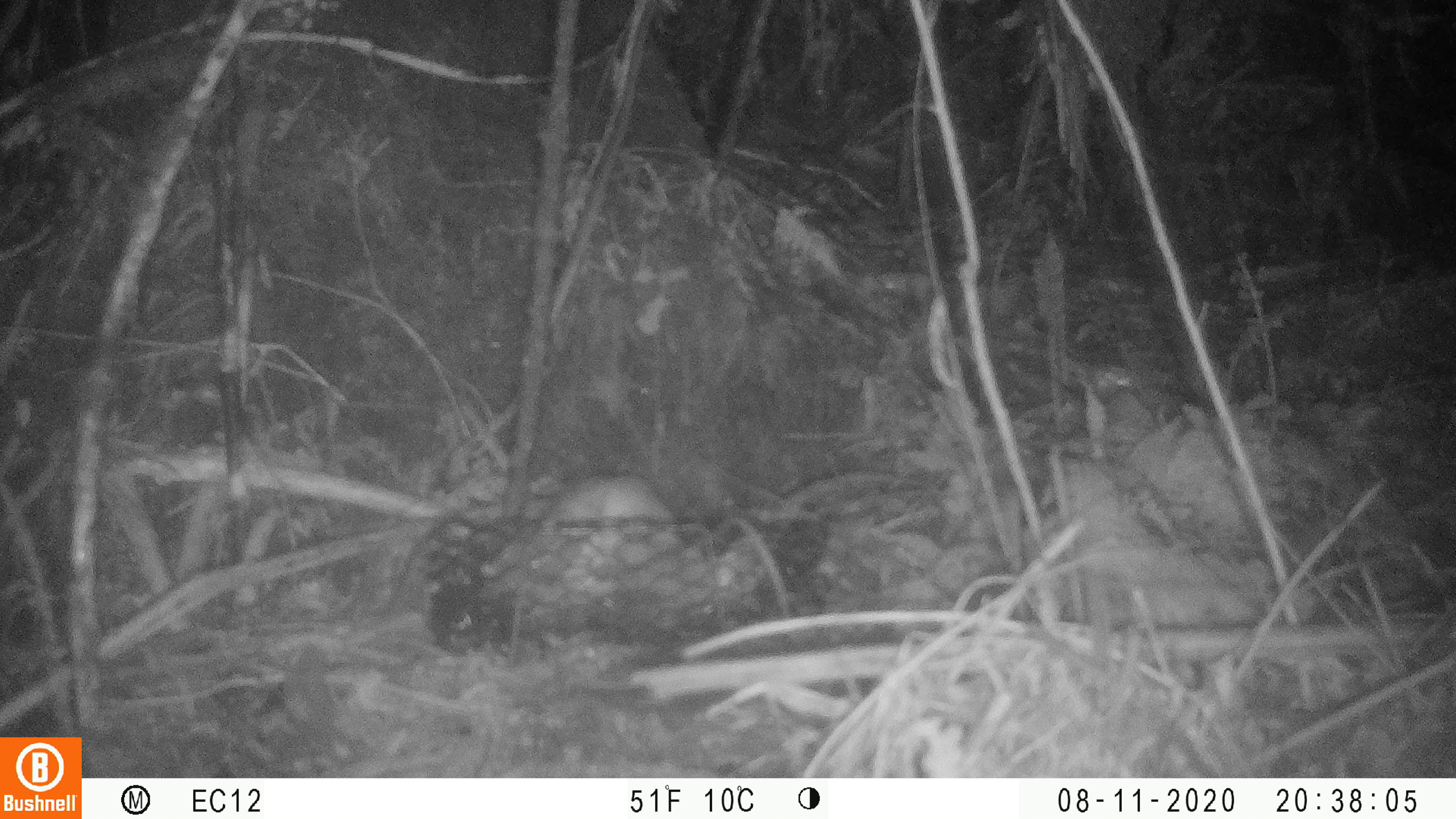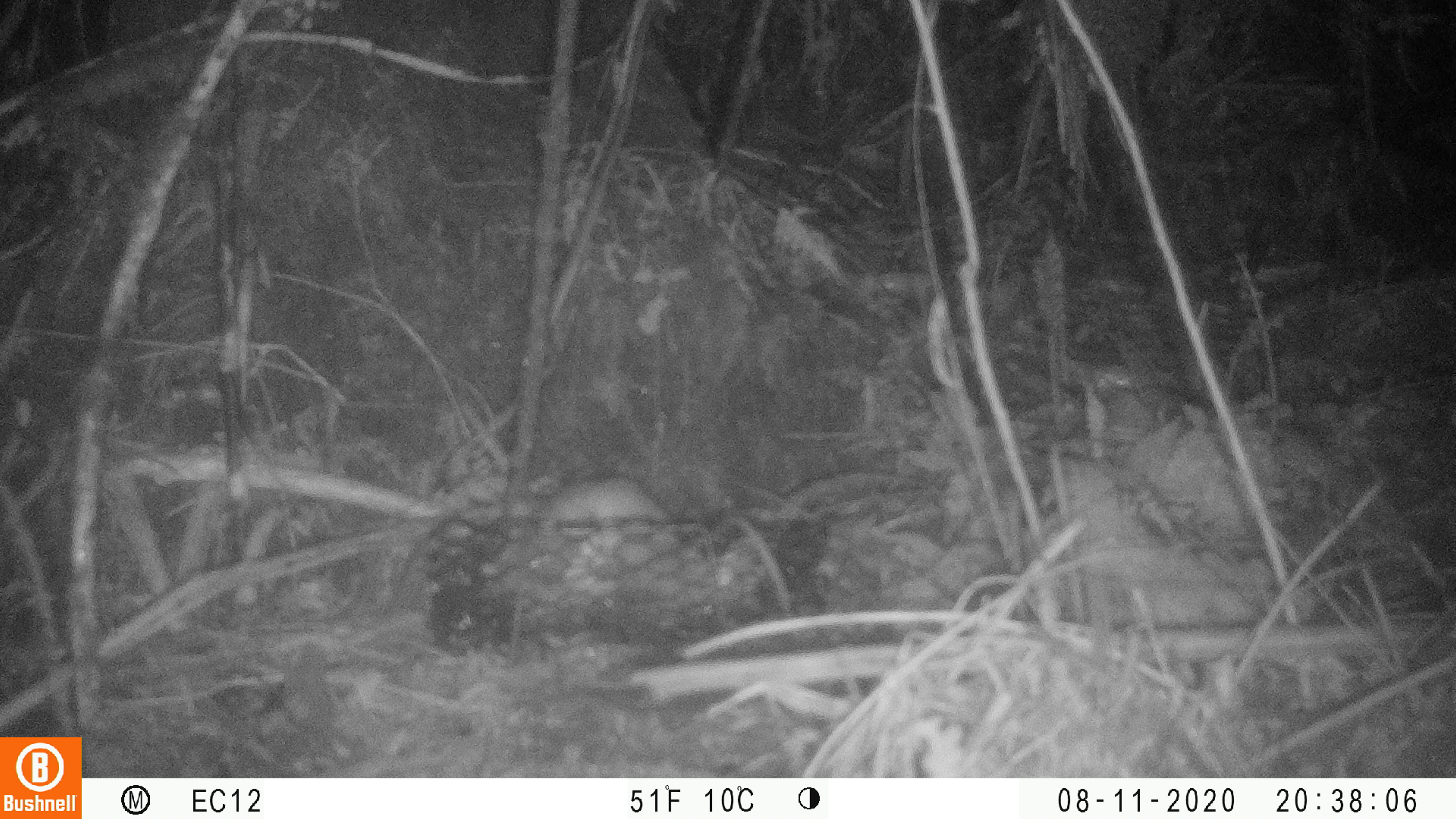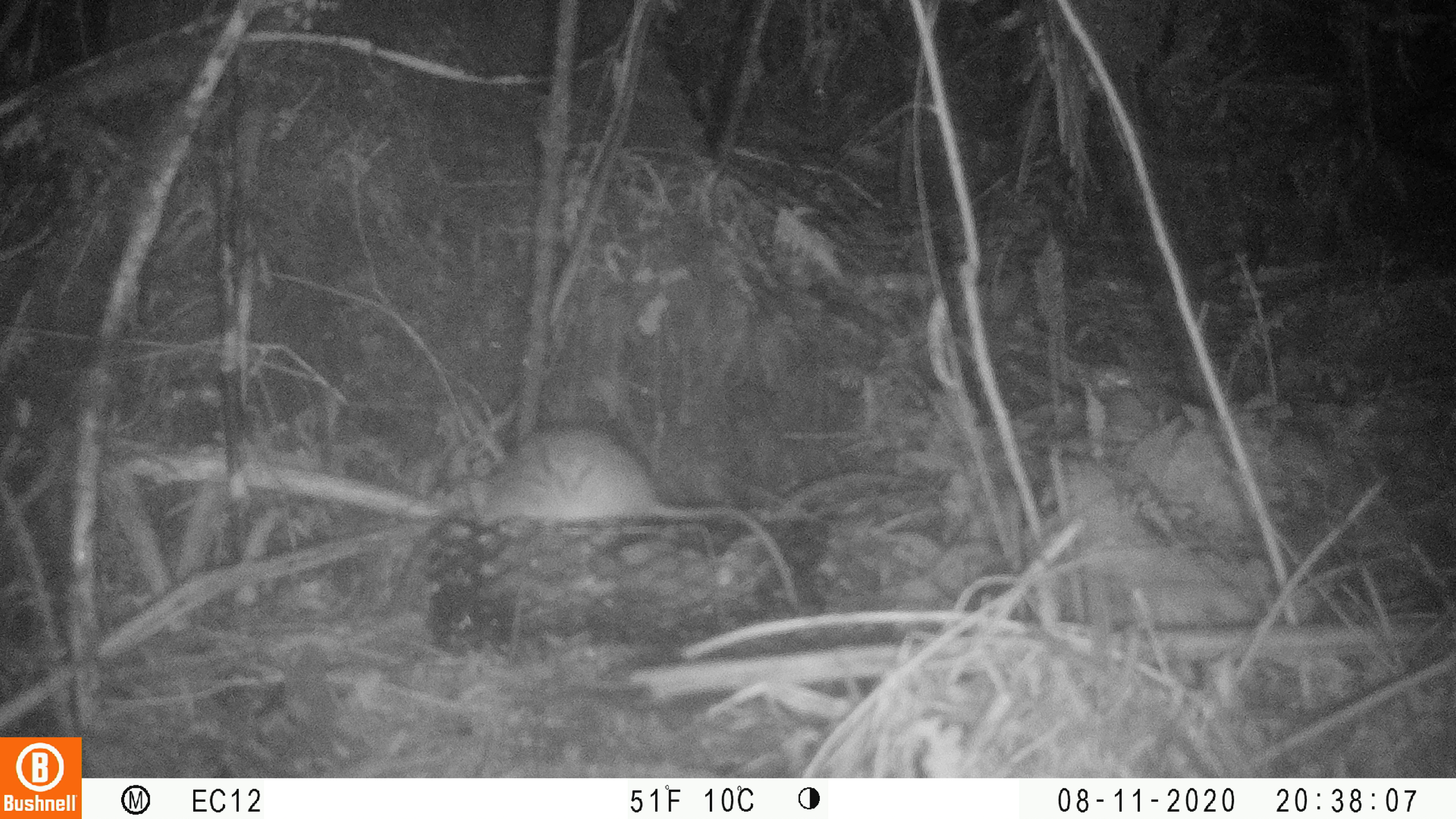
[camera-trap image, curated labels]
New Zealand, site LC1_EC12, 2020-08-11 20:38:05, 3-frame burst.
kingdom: Animalia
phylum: Chordata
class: Mammalia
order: Rodentia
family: Muridae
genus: Rattus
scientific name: Rattus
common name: rat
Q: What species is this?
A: Rat (Rattus).